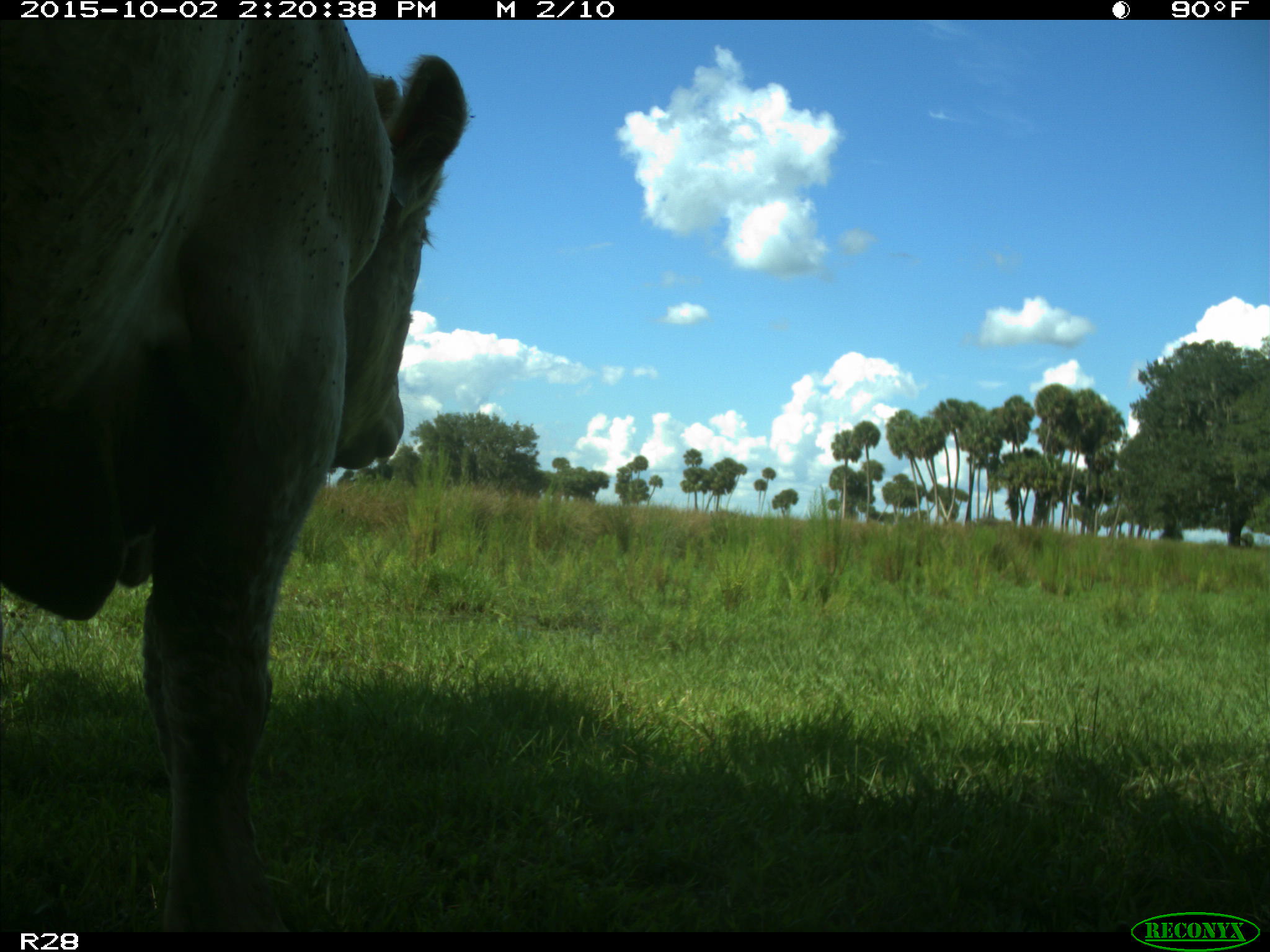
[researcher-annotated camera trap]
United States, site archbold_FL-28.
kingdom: Animalia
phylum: Chordata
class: Mammalia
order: Artiodactyla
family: Bovidae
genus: Bos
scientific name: Bos taurus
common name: domestic cow